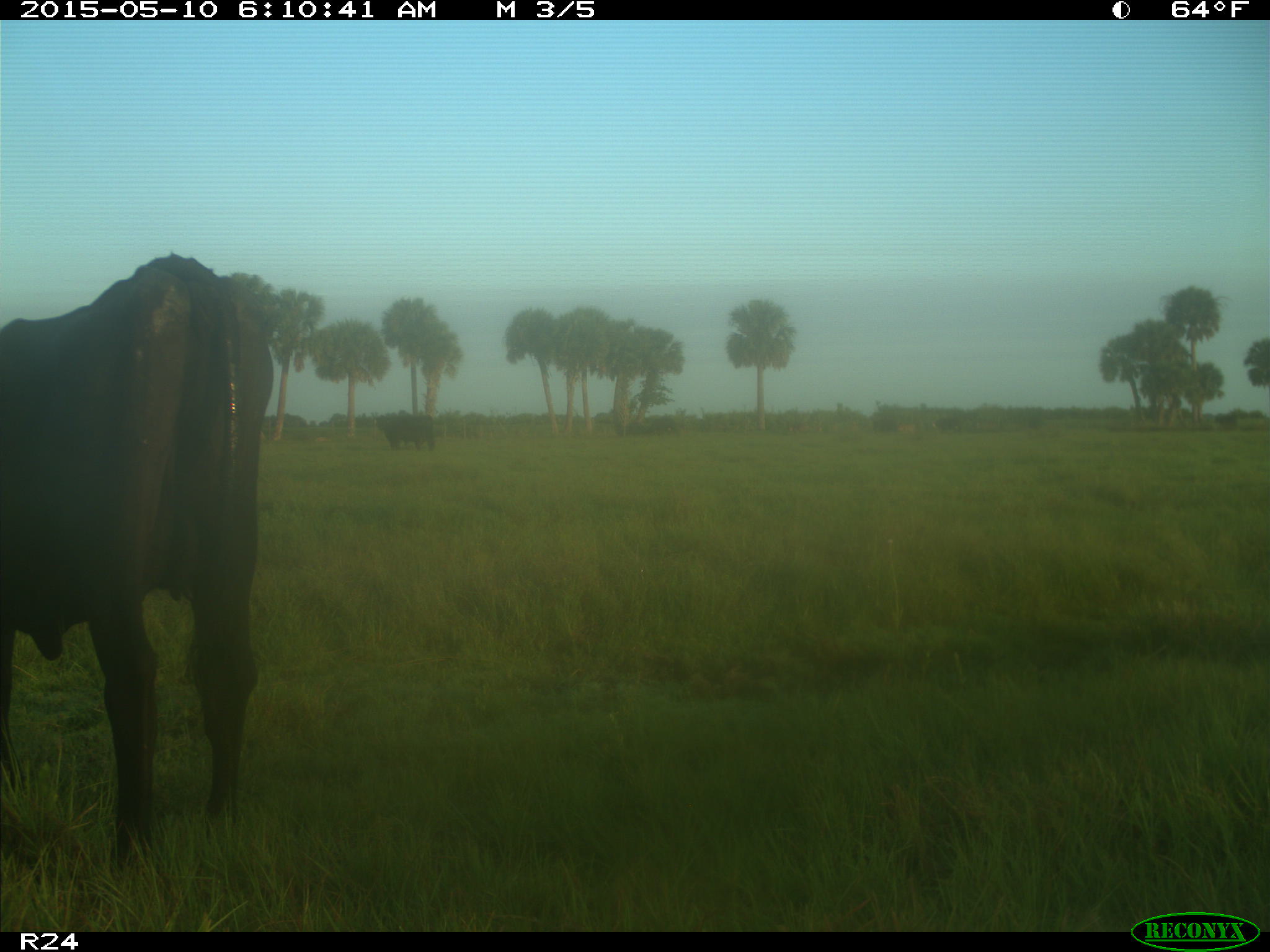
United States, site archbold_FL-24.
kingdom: Animalia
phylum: Chordata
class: Mammalia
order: Artiodactyla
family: Bovidae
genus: Bos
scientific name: Bos taurus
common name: domestic cow